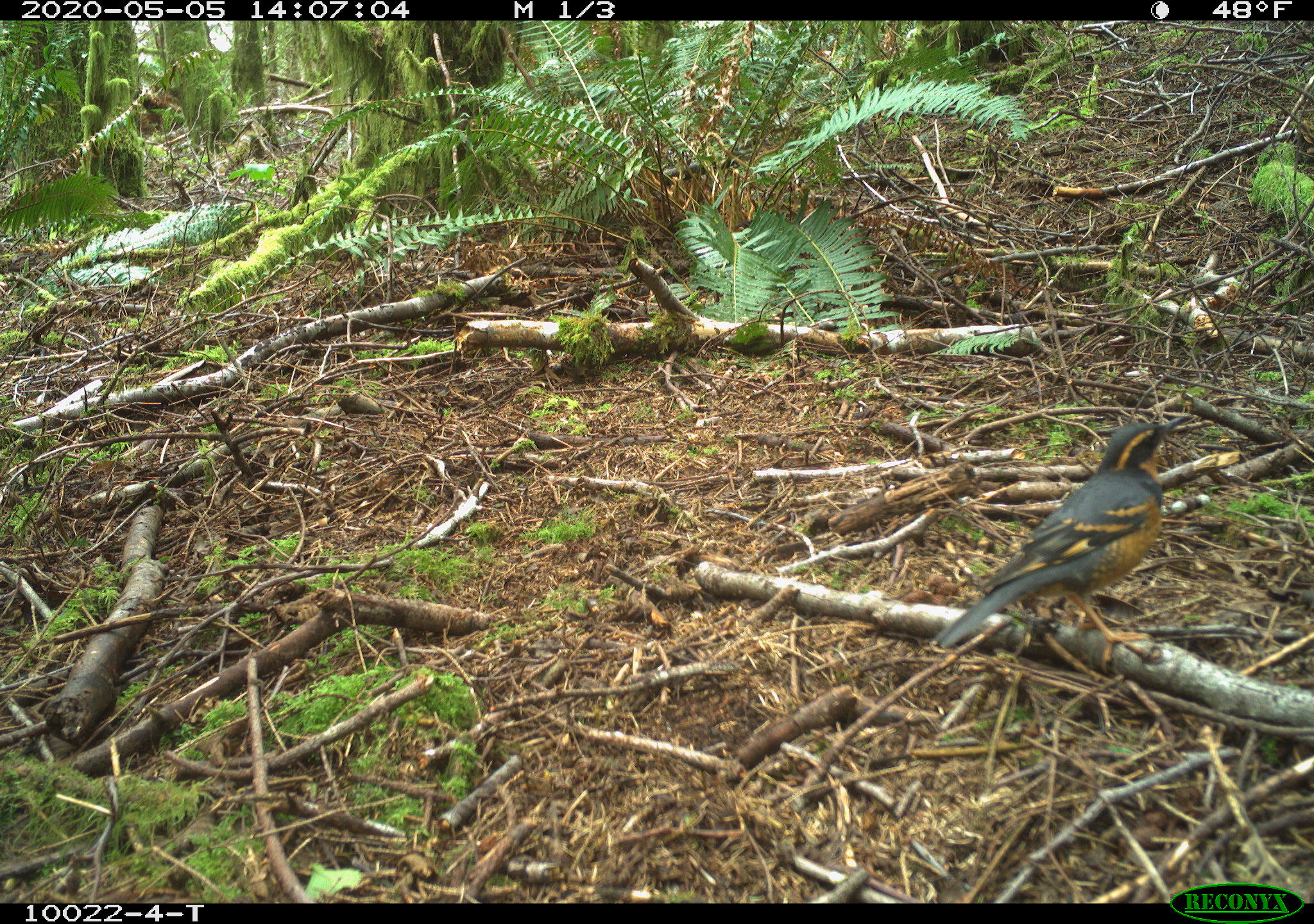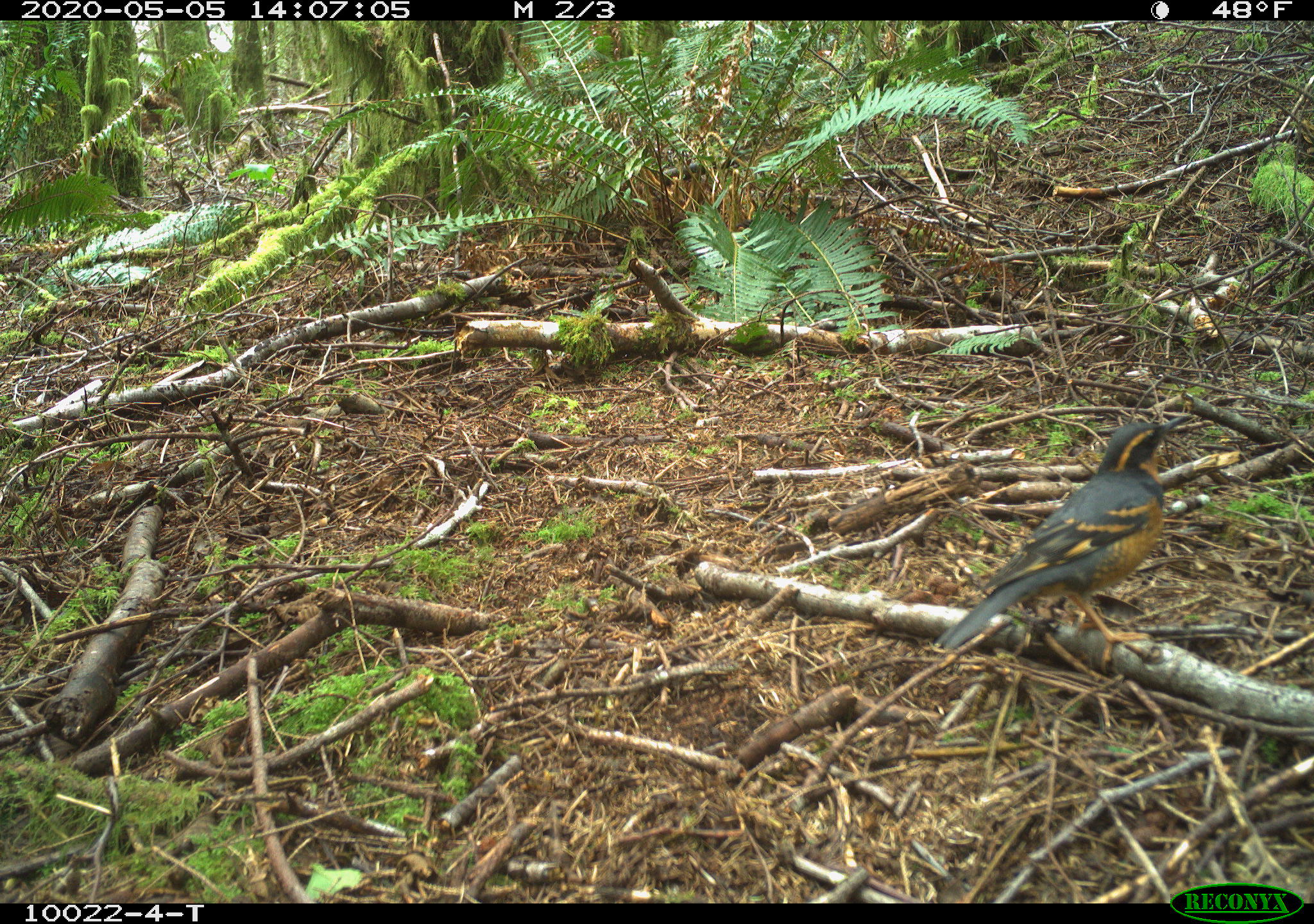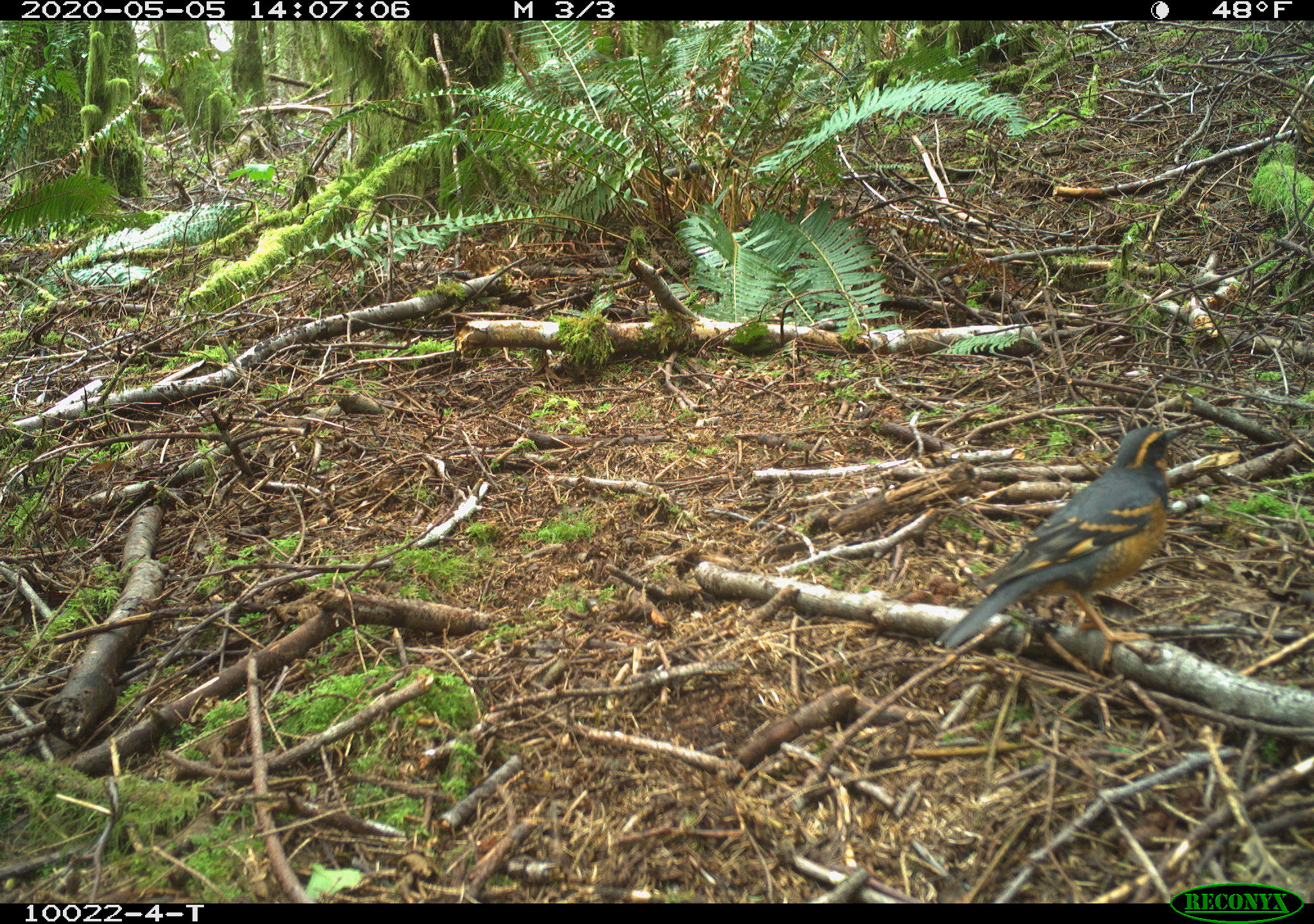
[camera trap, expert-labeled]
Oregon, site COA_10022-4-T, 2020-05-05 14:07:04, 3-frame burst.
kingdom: Animalia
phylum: Chordata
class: Aves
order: Passeriformes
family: Turdidae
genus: Ixoreus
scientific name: Ixoreus naevius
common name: varied thrush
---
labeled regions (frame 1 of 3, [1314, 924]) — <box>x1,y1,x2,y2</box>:
varied thrush: <box>957,406,1174,642</box>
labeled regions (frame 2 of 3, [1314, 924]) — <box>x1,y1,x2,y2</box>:
varied thrush: <box>929,412,1181,660</box>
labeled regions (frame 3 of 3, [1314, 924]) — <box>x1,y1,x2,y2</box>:
varied thrush: <box>935,421,1183,658</box>